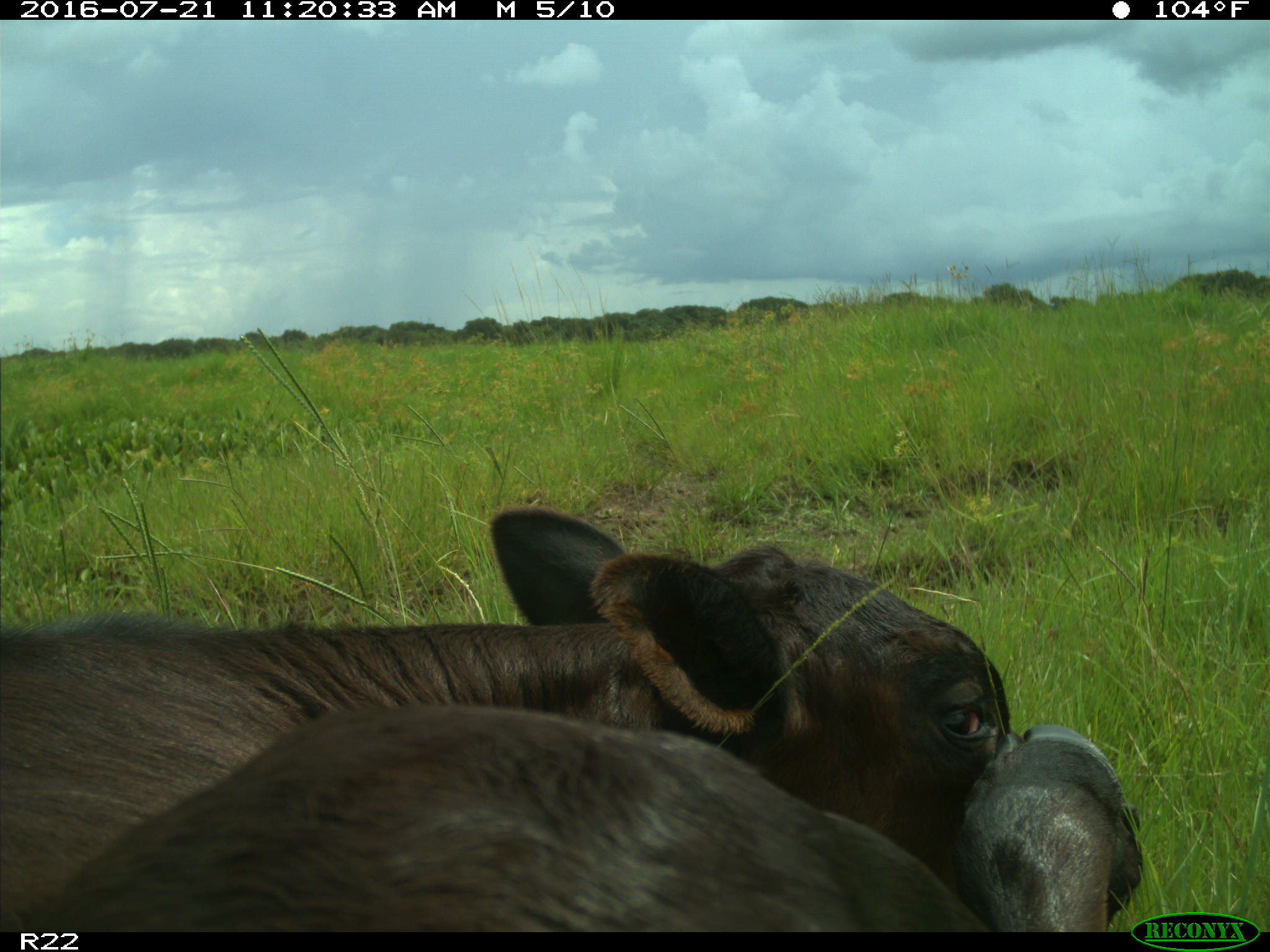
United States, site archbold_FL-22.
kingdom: Animalia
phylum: Chordata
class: Mammalia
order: Artiodactyla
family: Bovidae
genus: Bos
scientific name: Bos taurus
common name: domestic cow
Bos taurus (domestic cow).